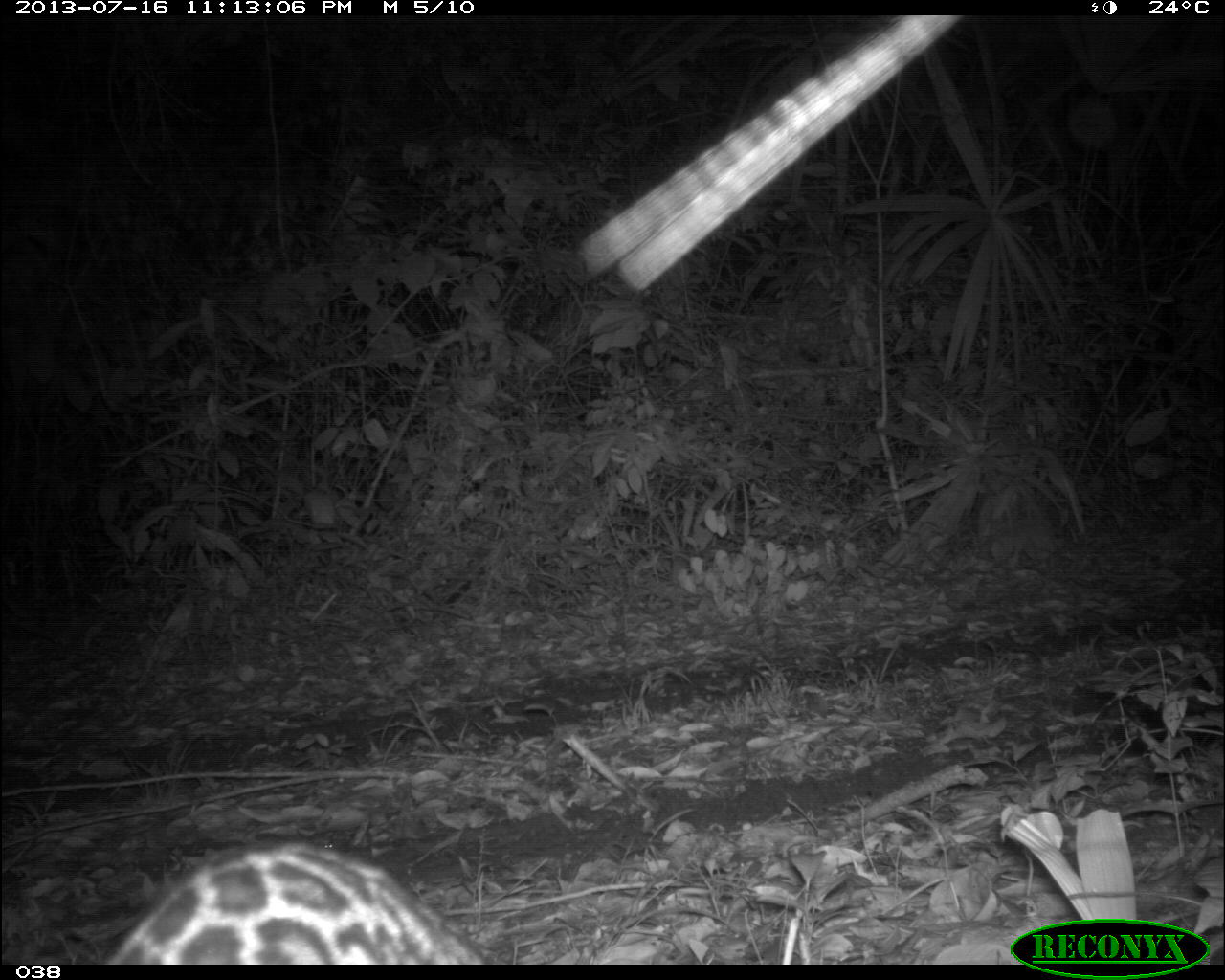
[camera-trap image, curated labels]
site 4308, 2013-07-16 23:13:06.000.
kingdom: Animalia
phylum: Chordata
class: Mammalia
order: Carnivora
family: Felidae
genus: Leopardus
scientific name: Leopardus pardalis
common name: ocelot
Leopardus pardalis (ocelot), count 1.